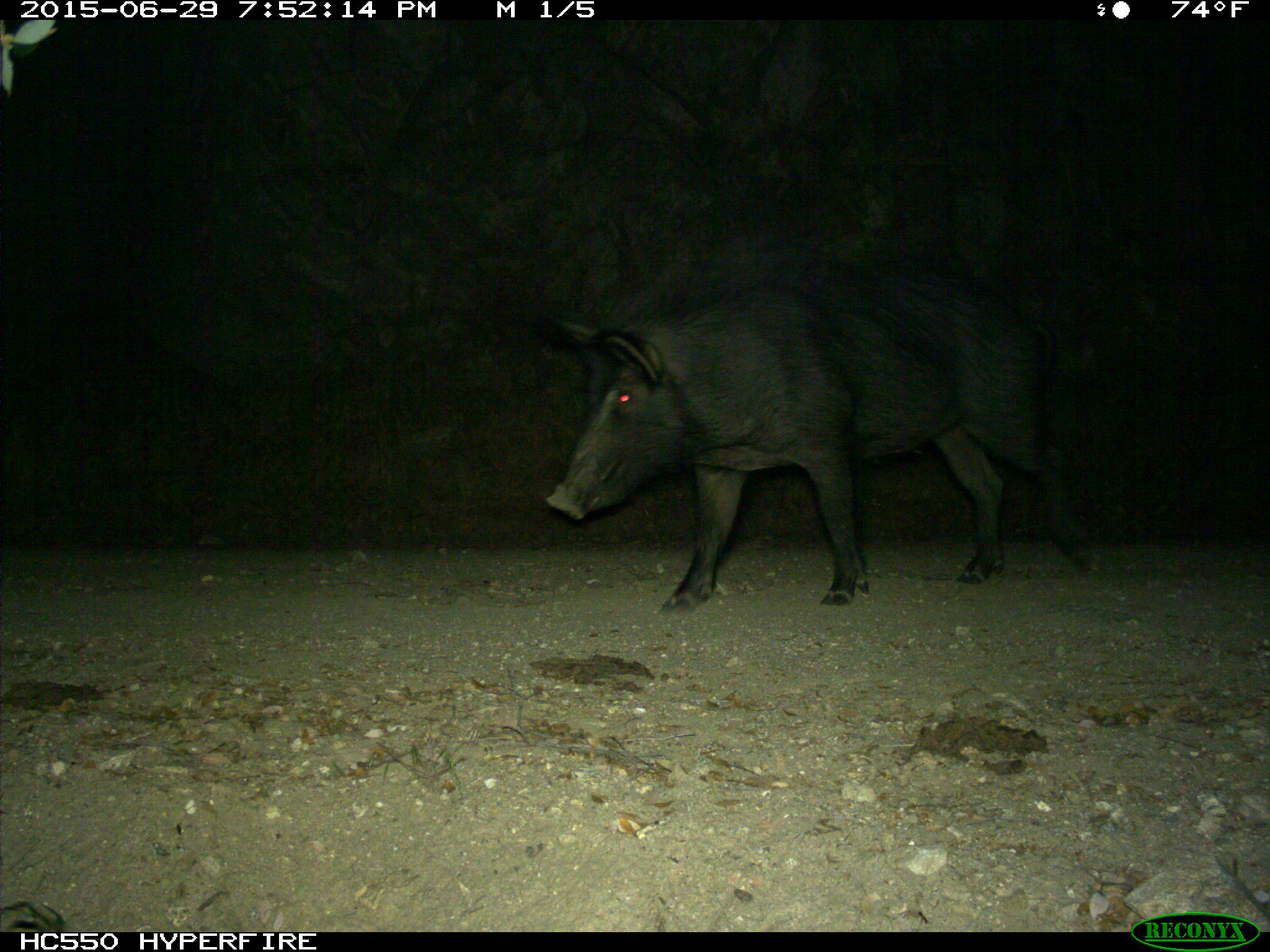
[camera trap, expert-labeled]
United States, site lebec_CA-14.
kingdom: Animalia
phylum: Chordata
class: Mammalia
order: Artiodactyla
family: Suidae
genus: Sus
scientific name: Sus scrofa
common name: wild boar